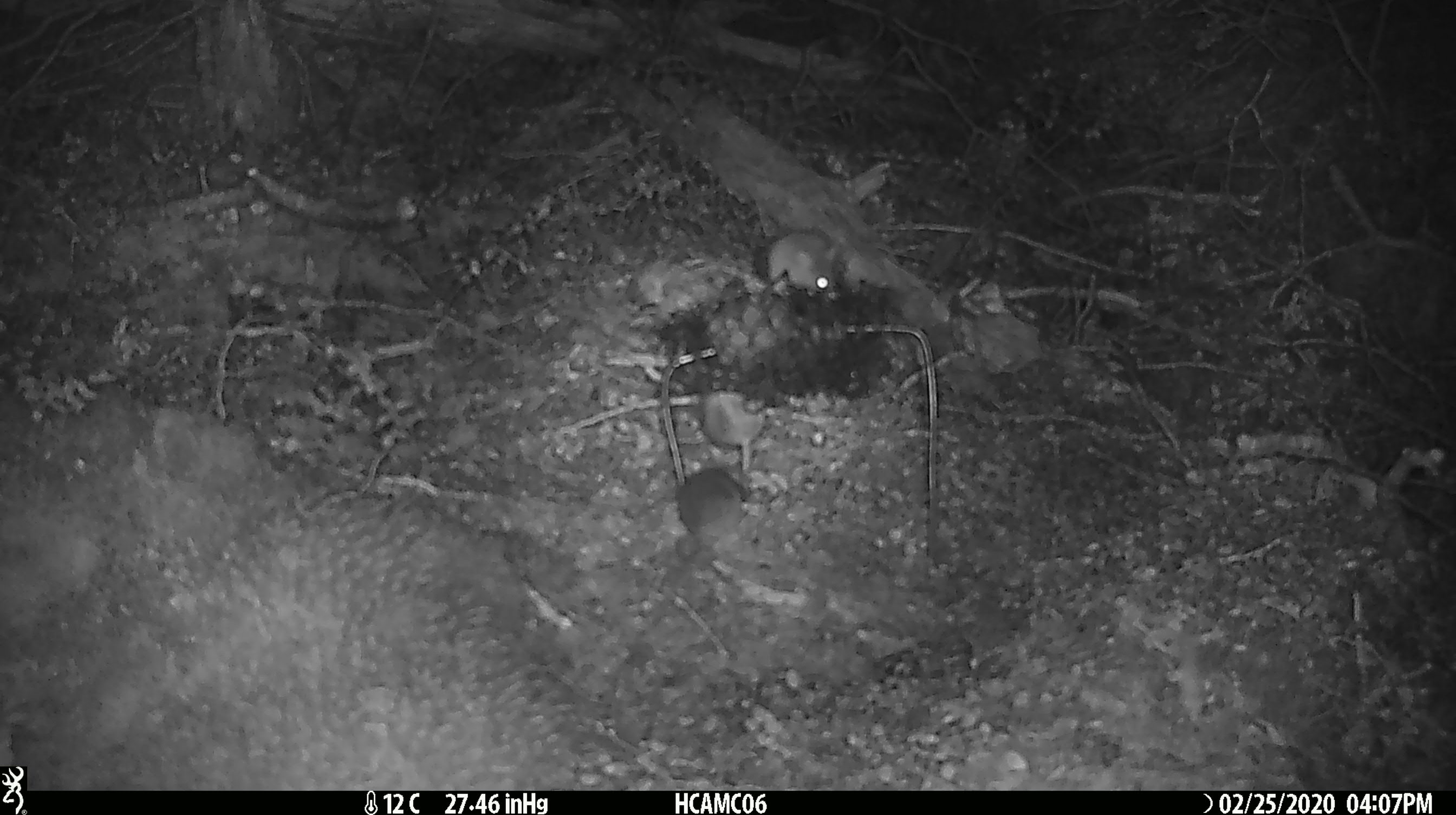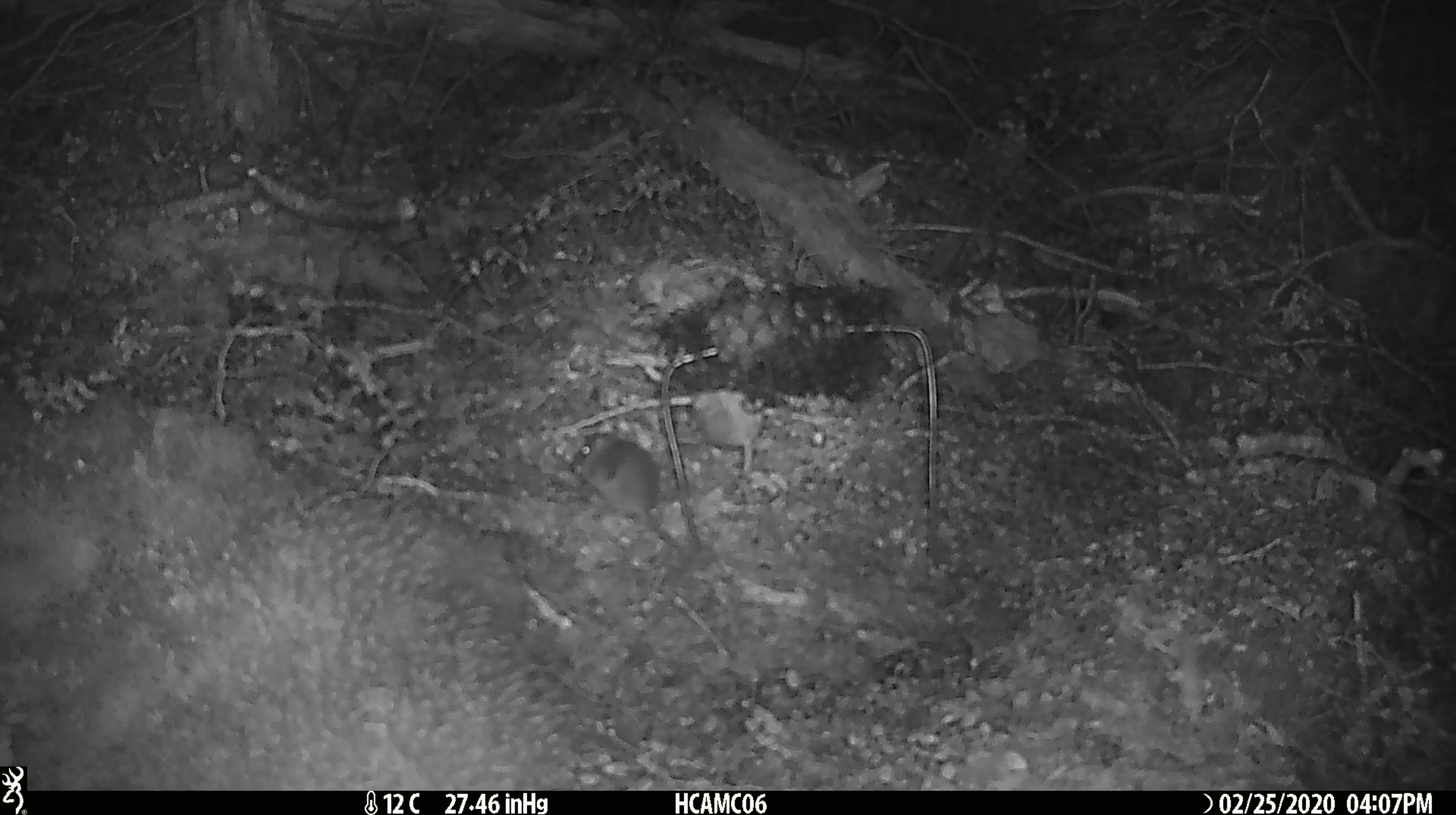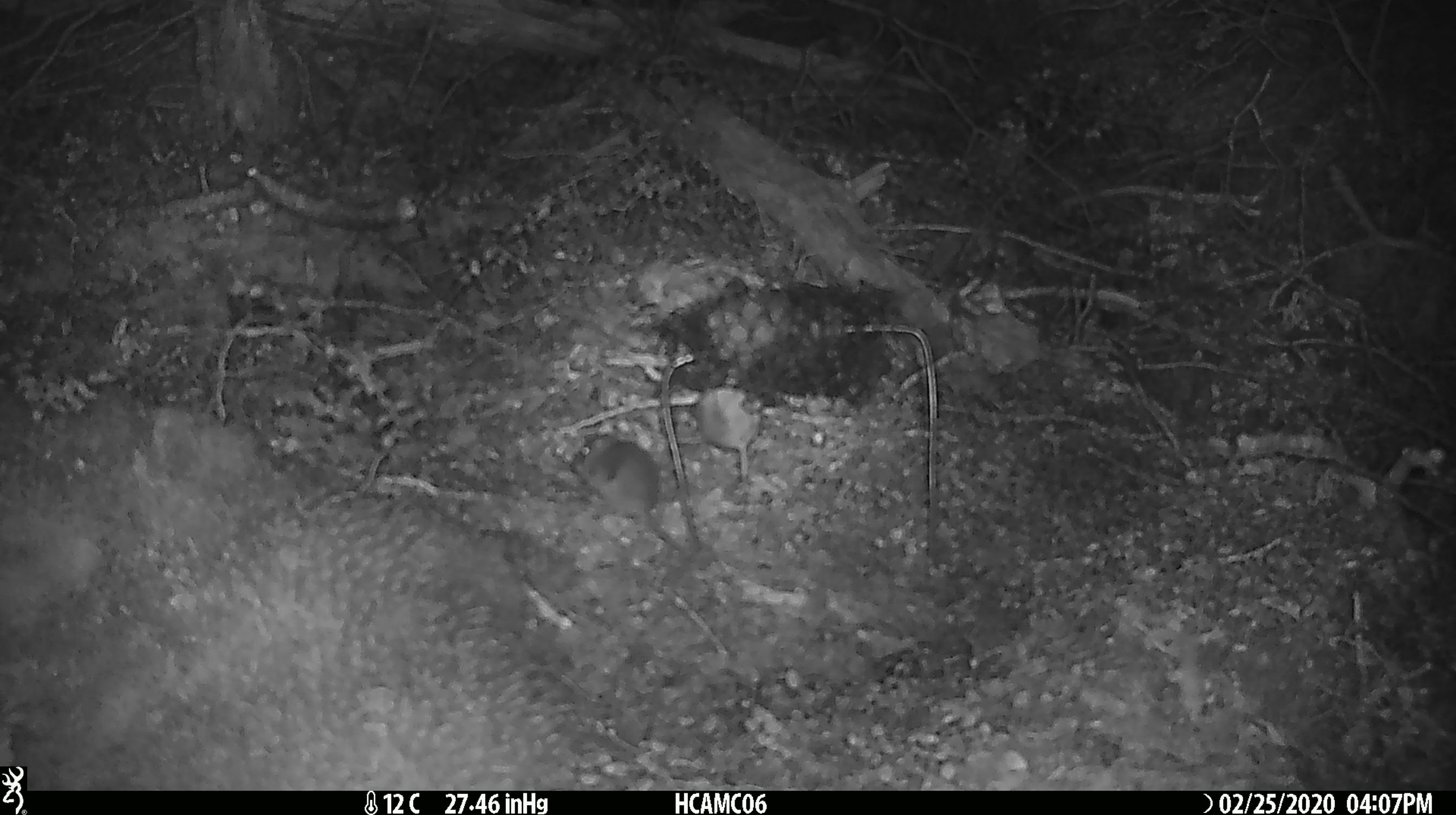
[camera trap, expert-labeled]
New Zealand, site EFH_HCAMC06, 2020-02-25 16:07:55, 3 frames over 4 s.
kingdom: Animalia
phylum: Chordata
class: Mammalia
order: Rodentia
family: Muridae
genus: Mus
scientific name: Mus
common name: mouse